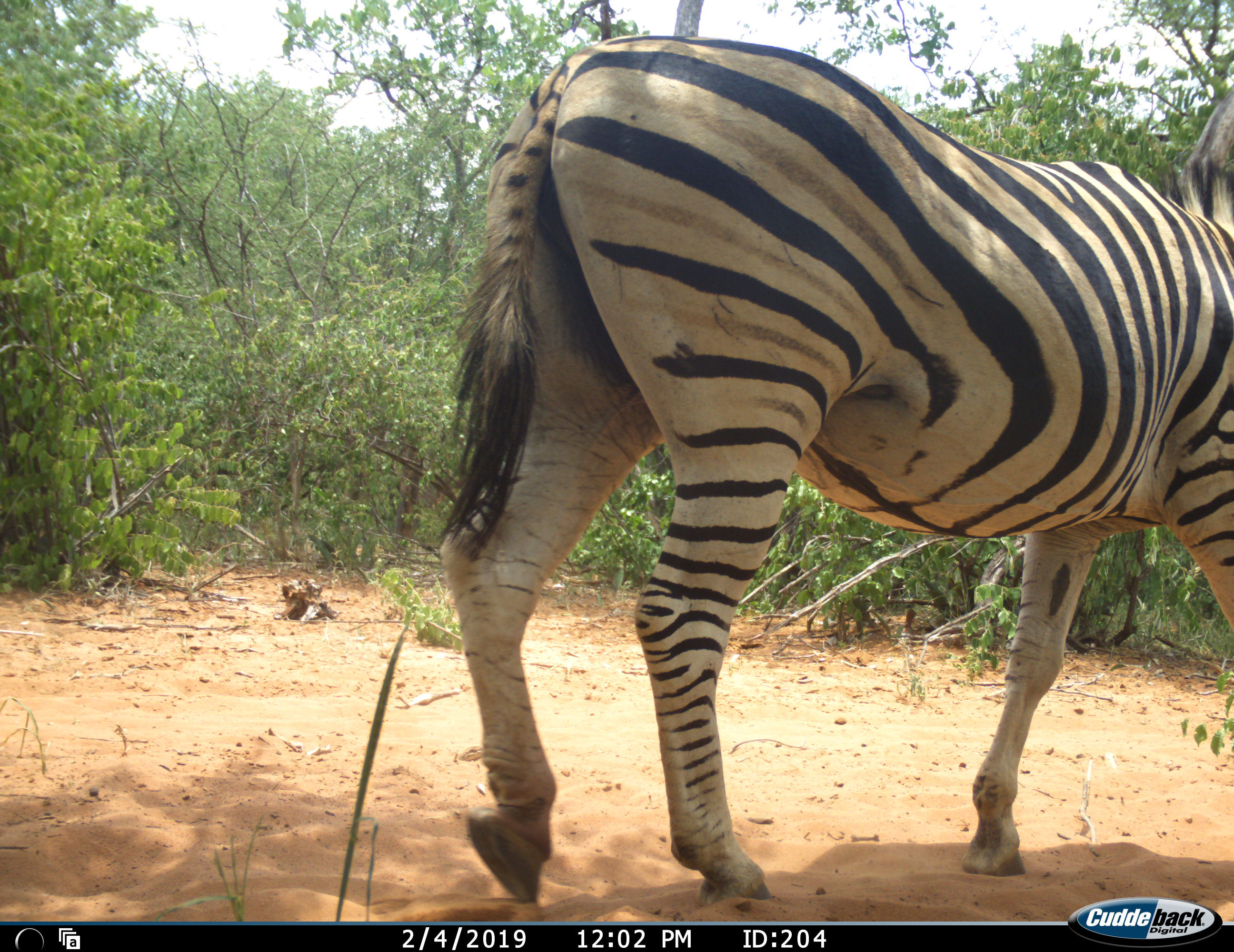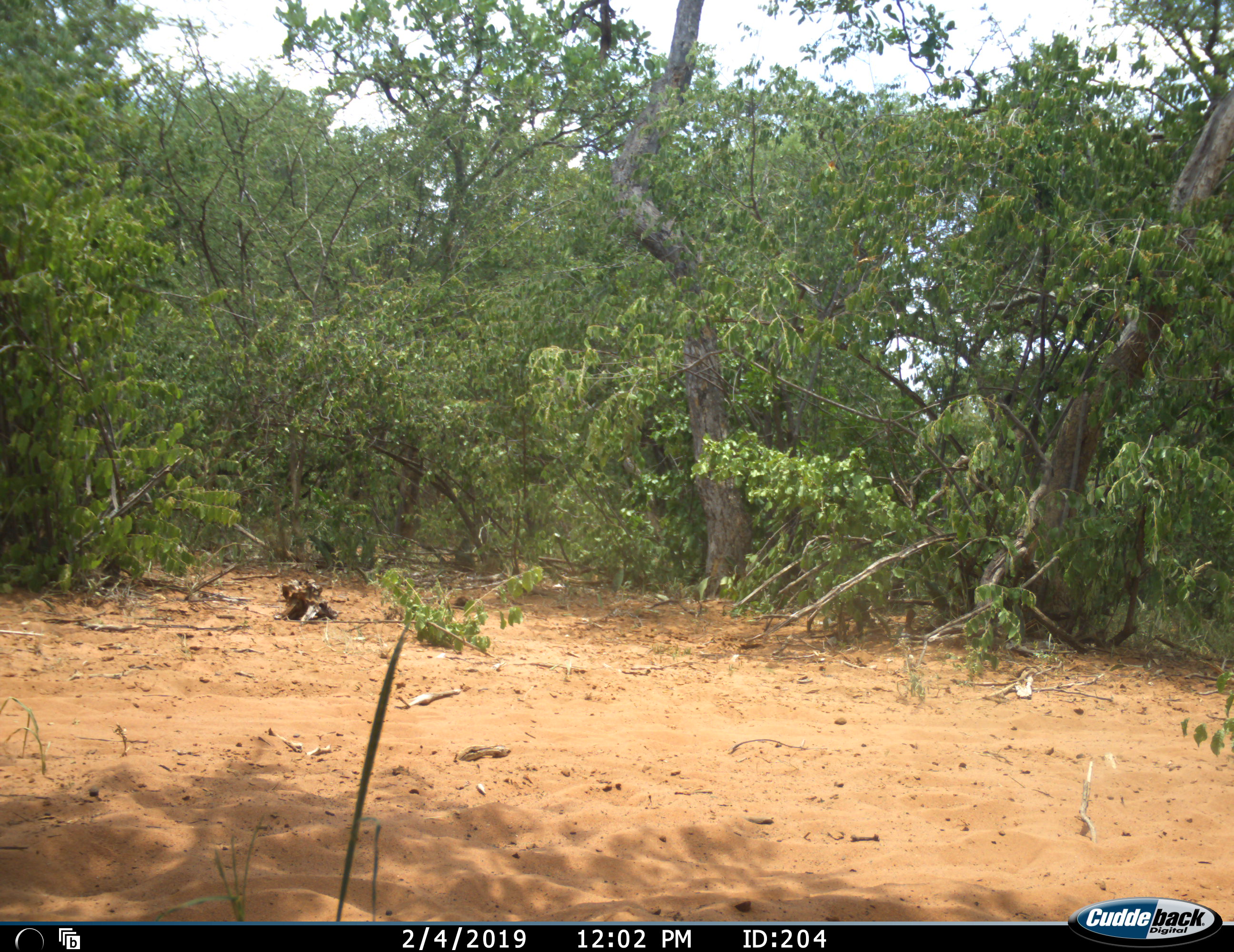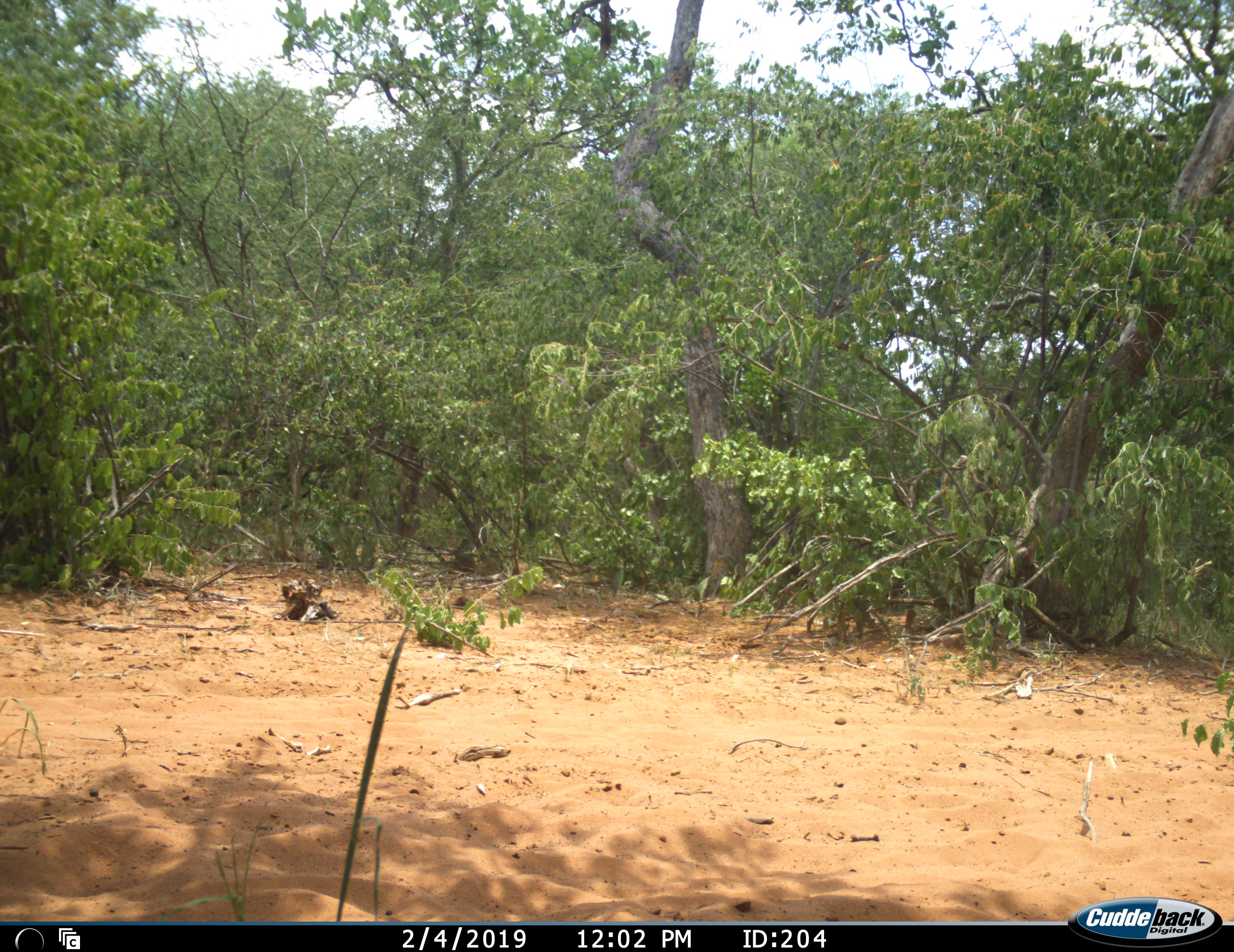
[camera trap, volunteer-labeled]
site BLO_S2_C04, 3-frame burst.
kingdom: Animalia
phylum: Chordata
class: Mammalia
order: Perissodactyla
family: Equidae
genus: Equus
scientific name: Equus quagga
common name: plains zebra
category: zebraplains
Zebraplains (plains zebra) (Equus quagga), count 1. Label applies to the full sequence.